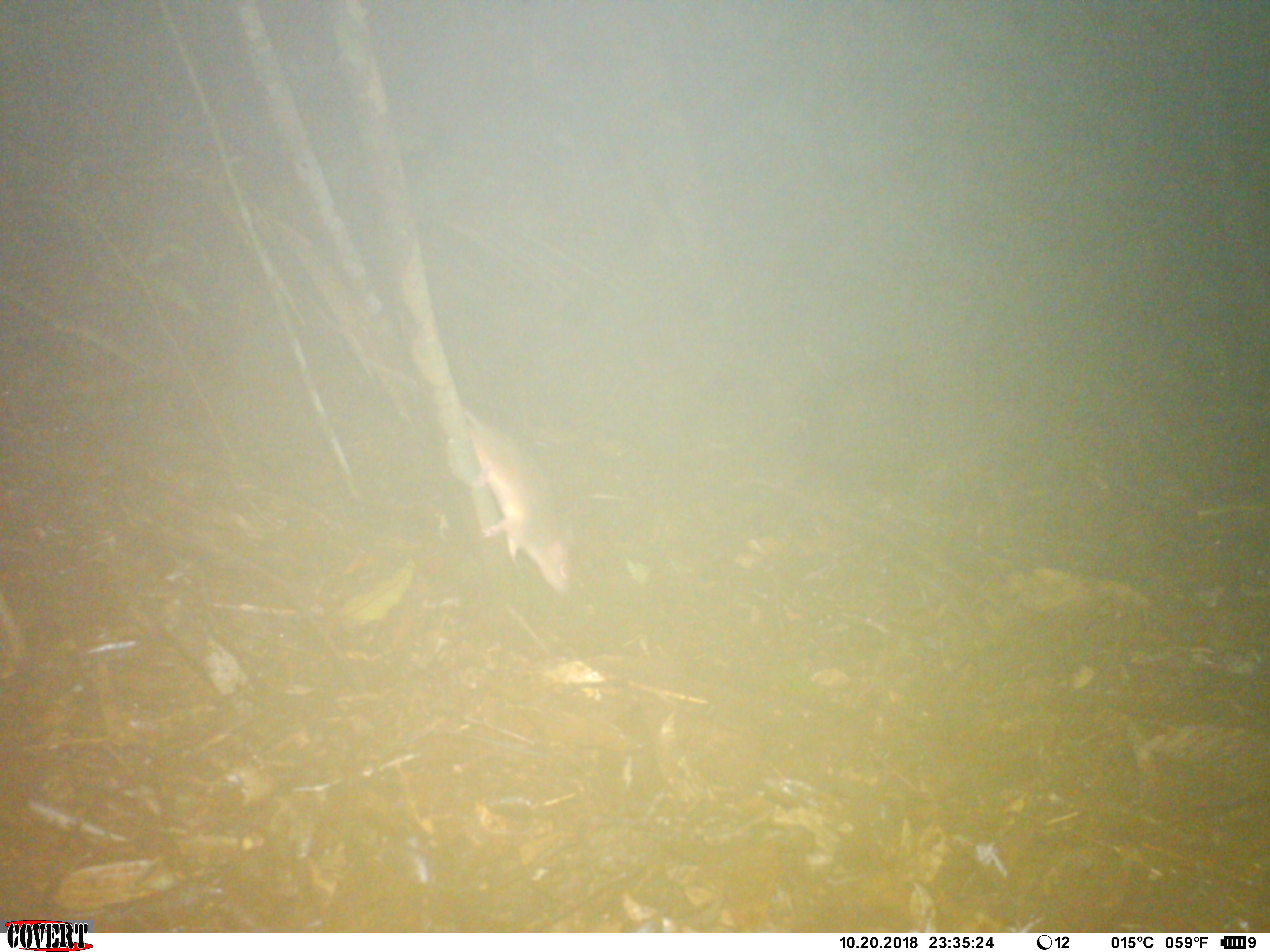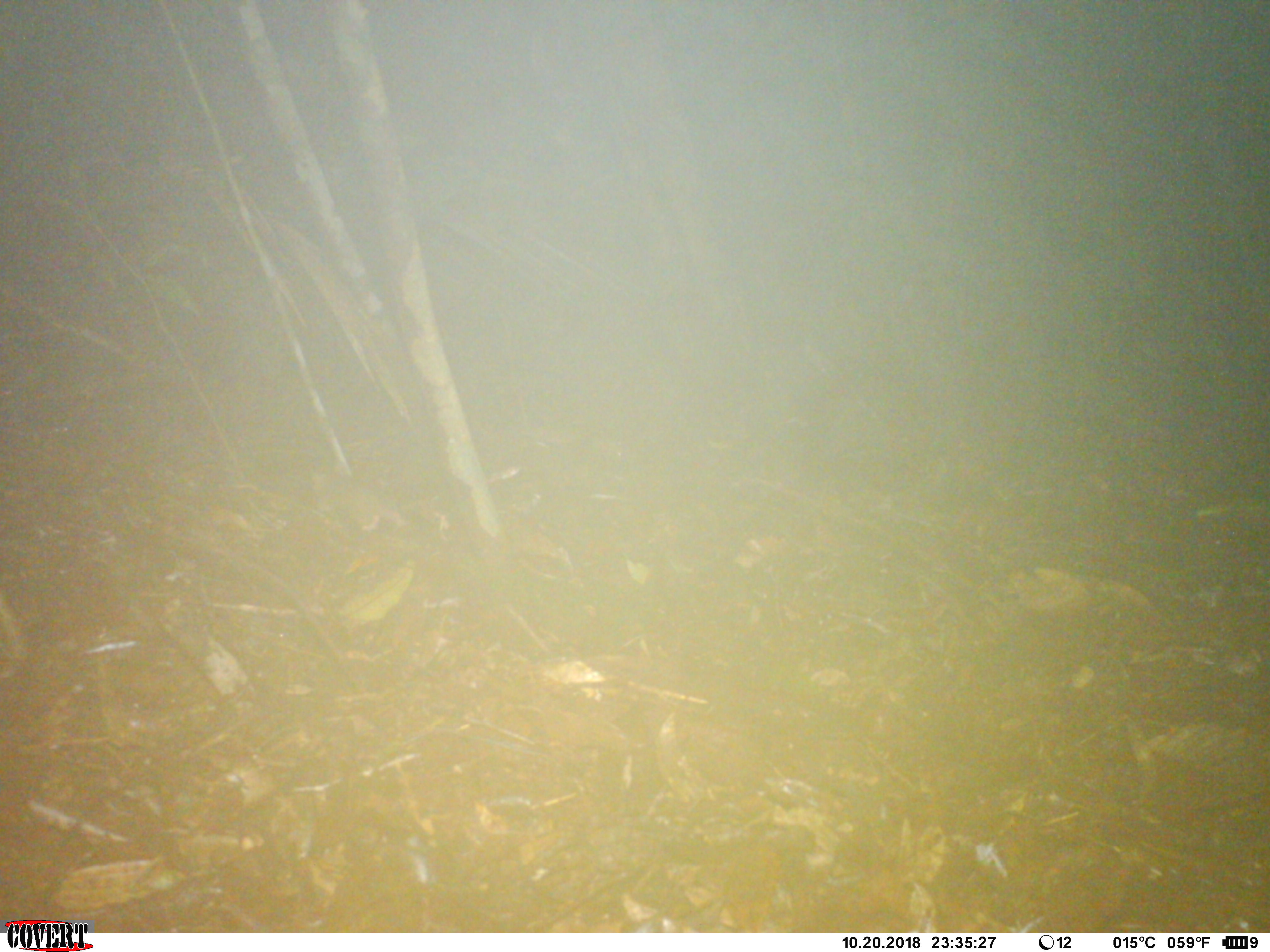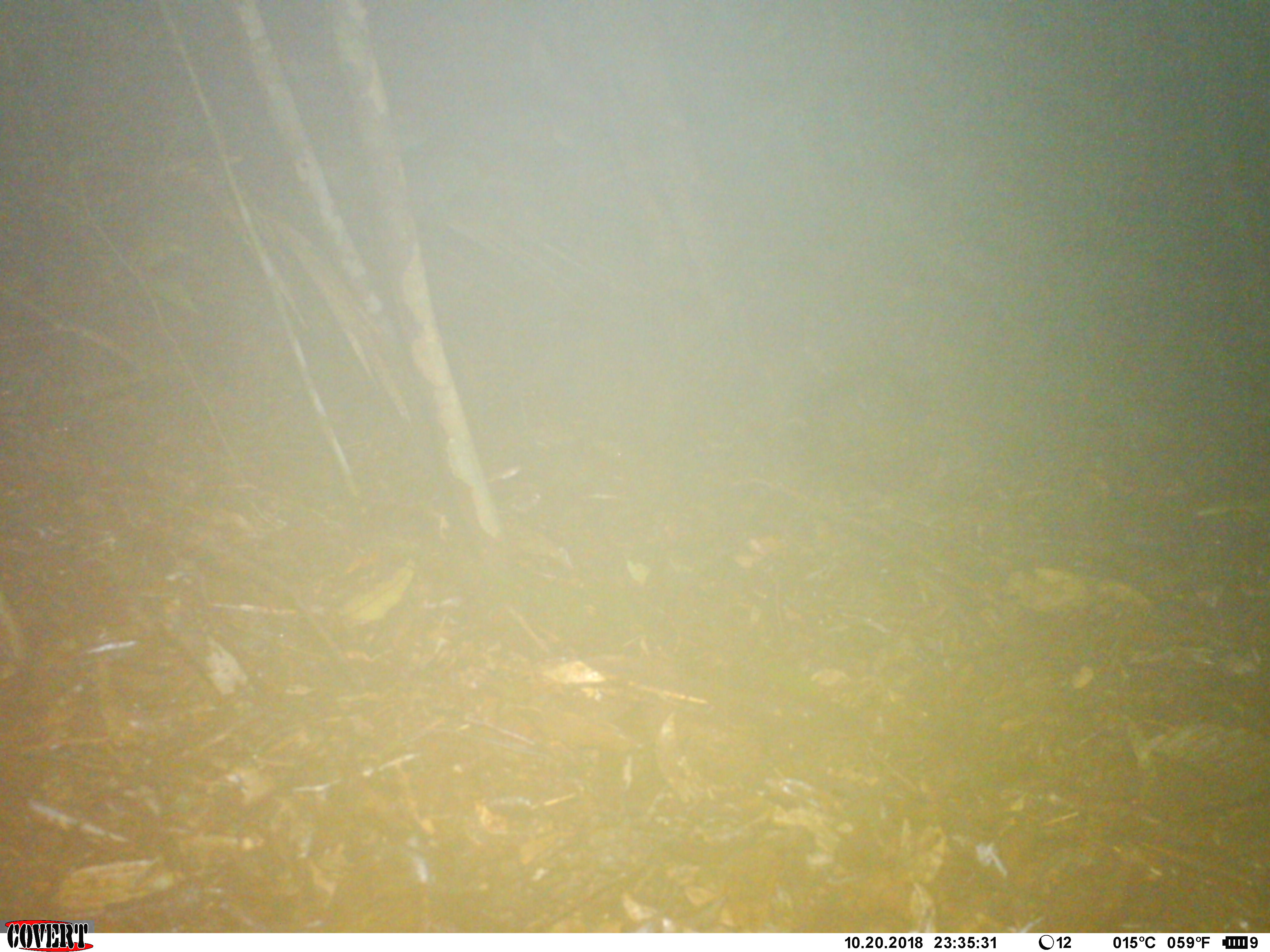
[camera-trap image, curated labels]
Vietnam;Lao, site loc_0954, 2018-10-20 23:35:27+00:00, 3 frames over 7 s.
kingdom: Animalia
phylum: Chordata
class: Mammalia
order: Rodentia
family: Muridae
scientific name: Muridae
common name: old-world mice and rats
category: unidentified murid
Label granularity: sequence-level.